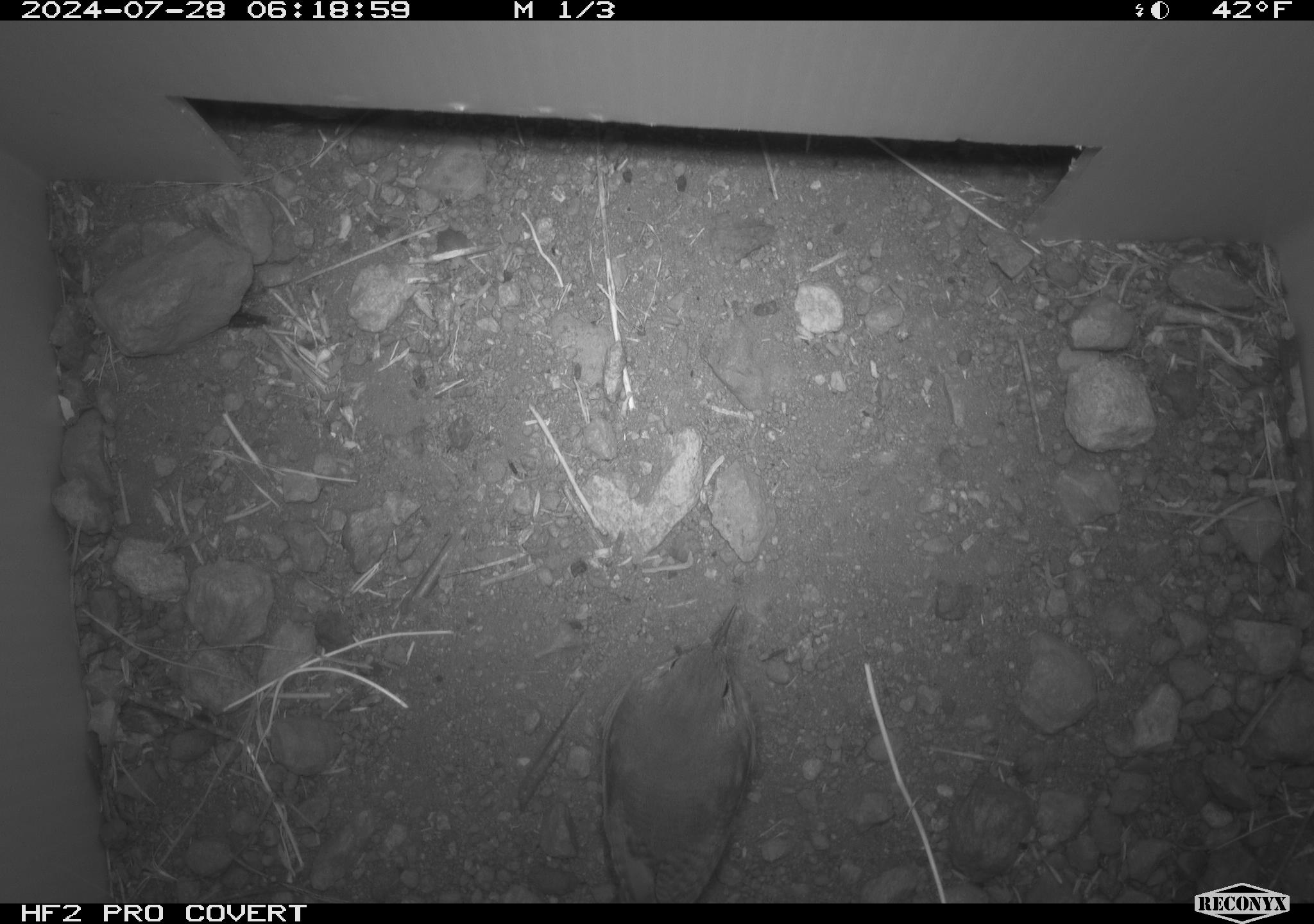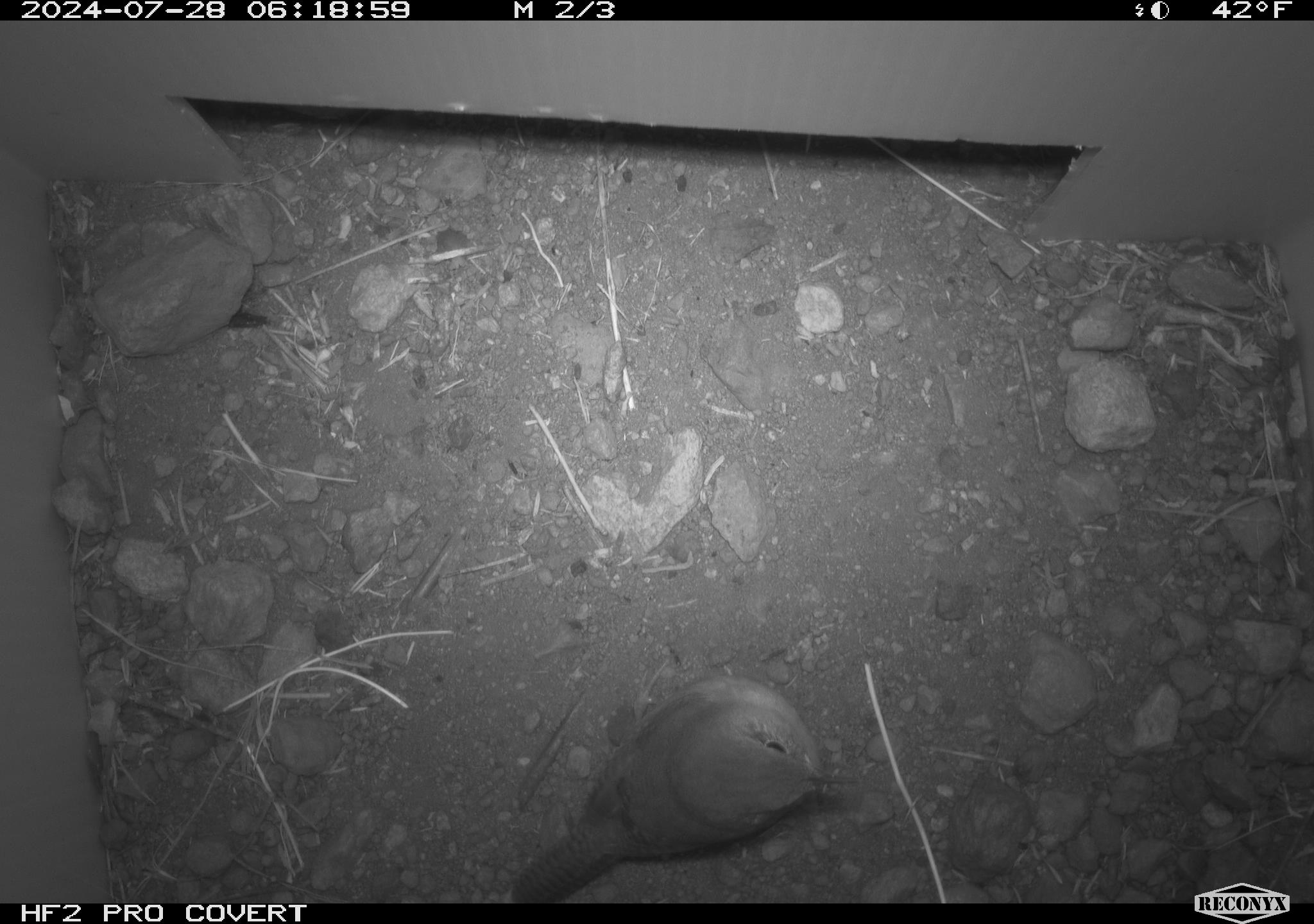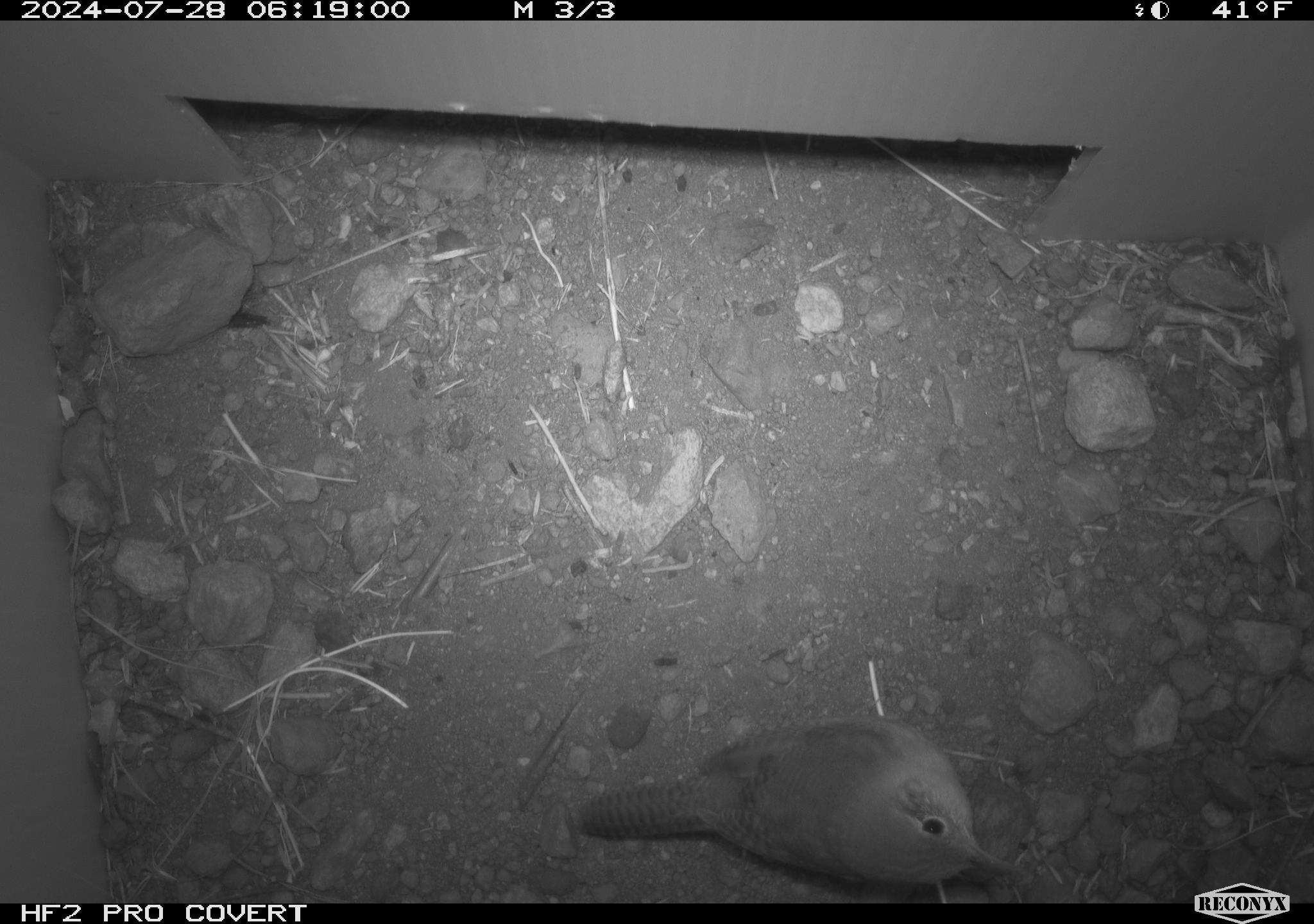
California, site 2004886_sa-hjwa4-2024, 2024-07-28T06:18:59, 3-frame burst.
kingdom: Animalia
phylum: Chordata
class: Aves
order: Passeriformes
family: Troglodytidae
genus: Troglodytes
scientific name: Troglodytes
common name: house wrens, winter wrens, and allies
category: troglodytes species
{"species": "troglodytes species (house wrens, winter wrens, and allies) (Troglodytes)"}